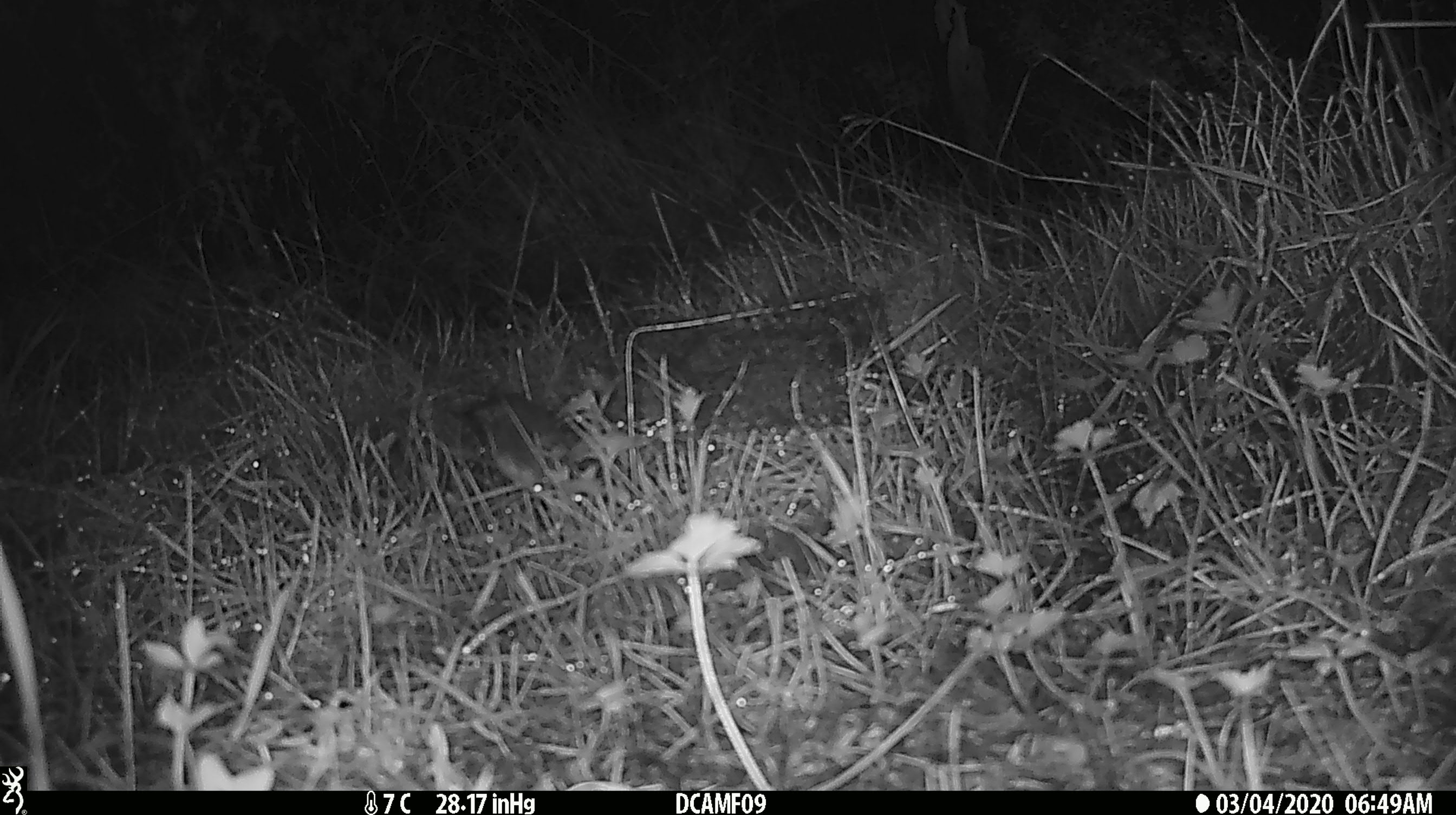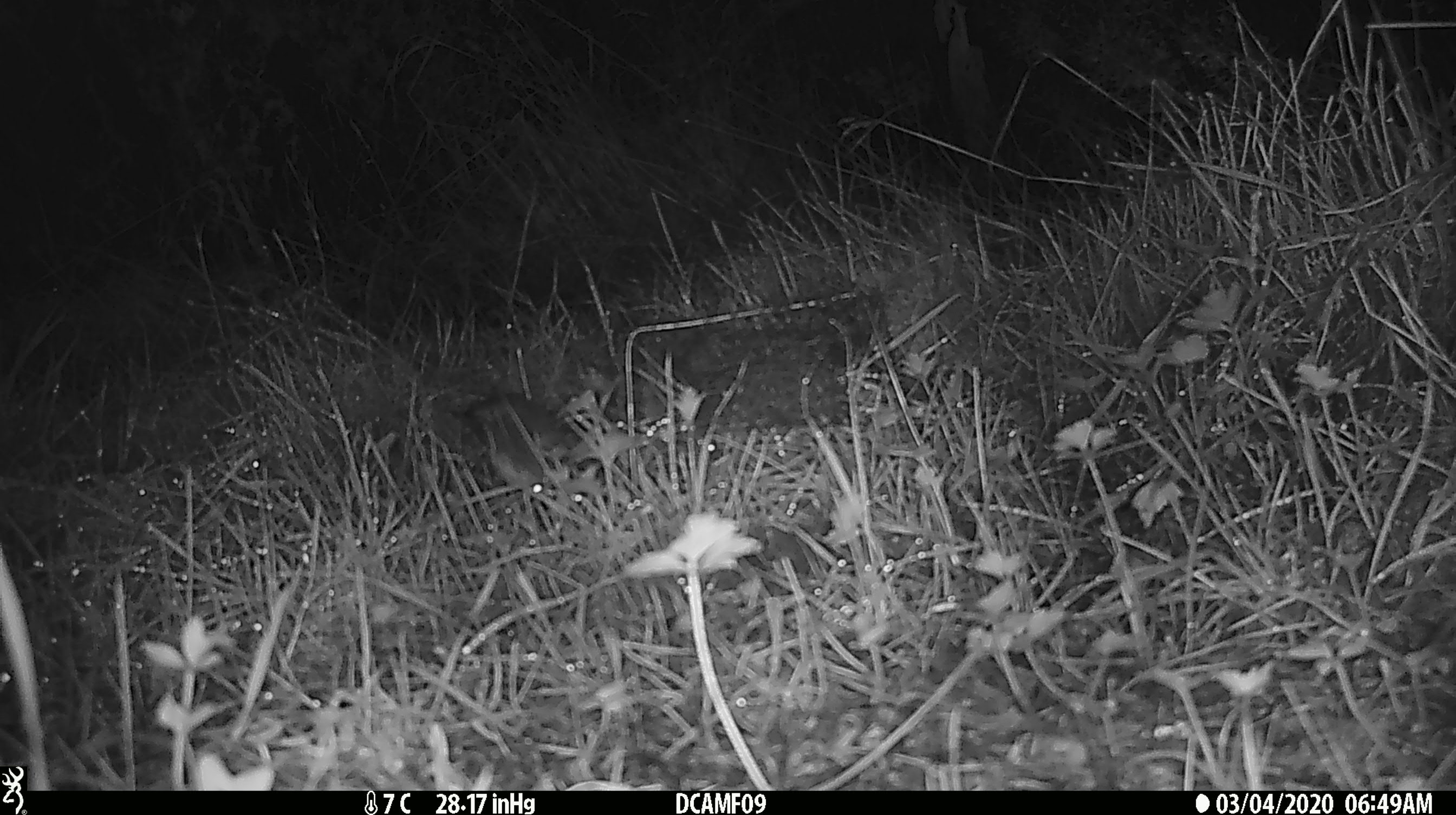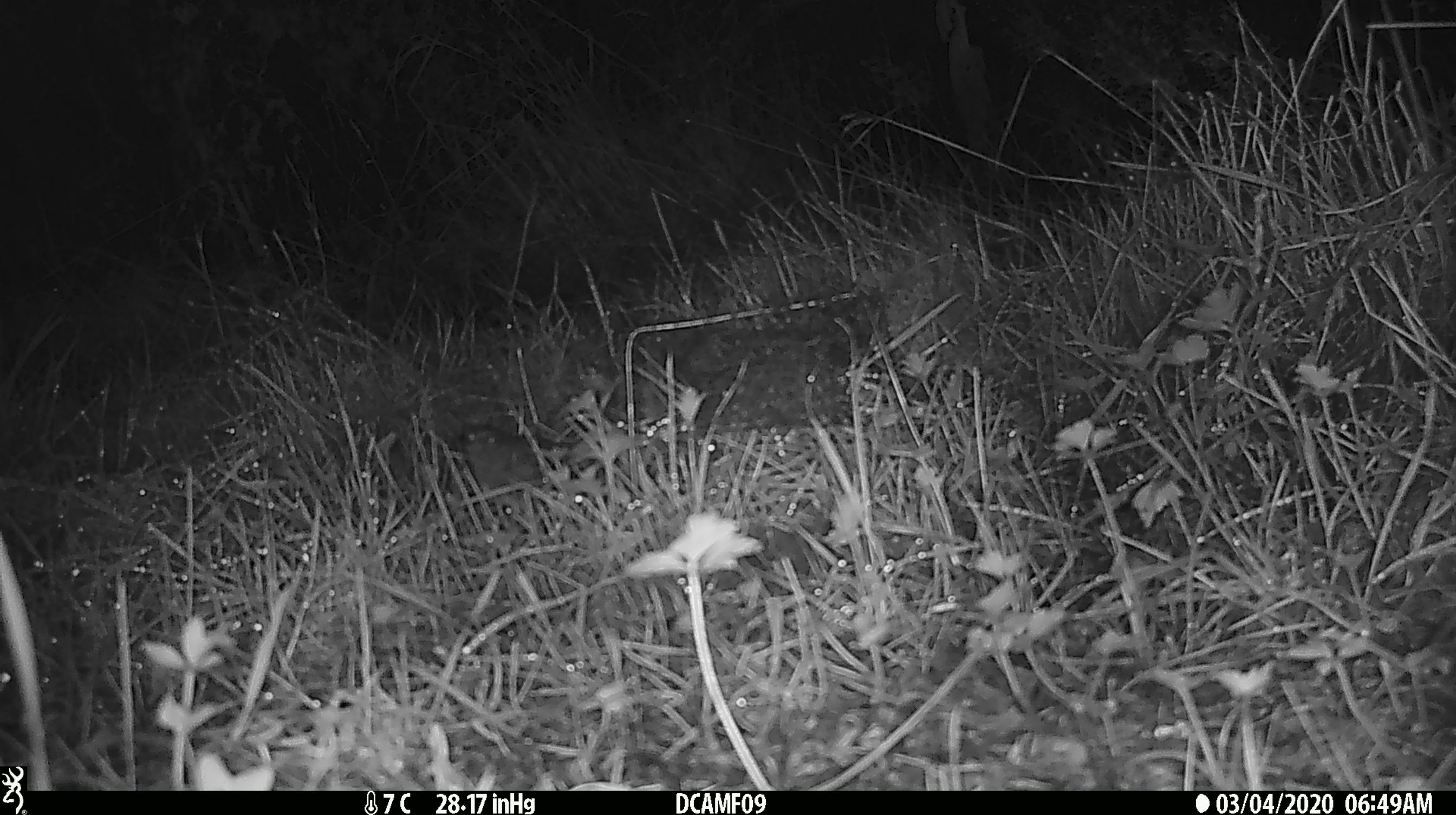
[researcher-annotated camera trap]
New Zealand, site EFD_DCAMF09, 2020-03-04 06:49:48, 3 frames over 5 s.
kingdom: Animalia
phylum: Chordata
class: Mammalia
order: Rodentia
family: Muridae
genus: Mus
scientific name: Mus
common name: mouse